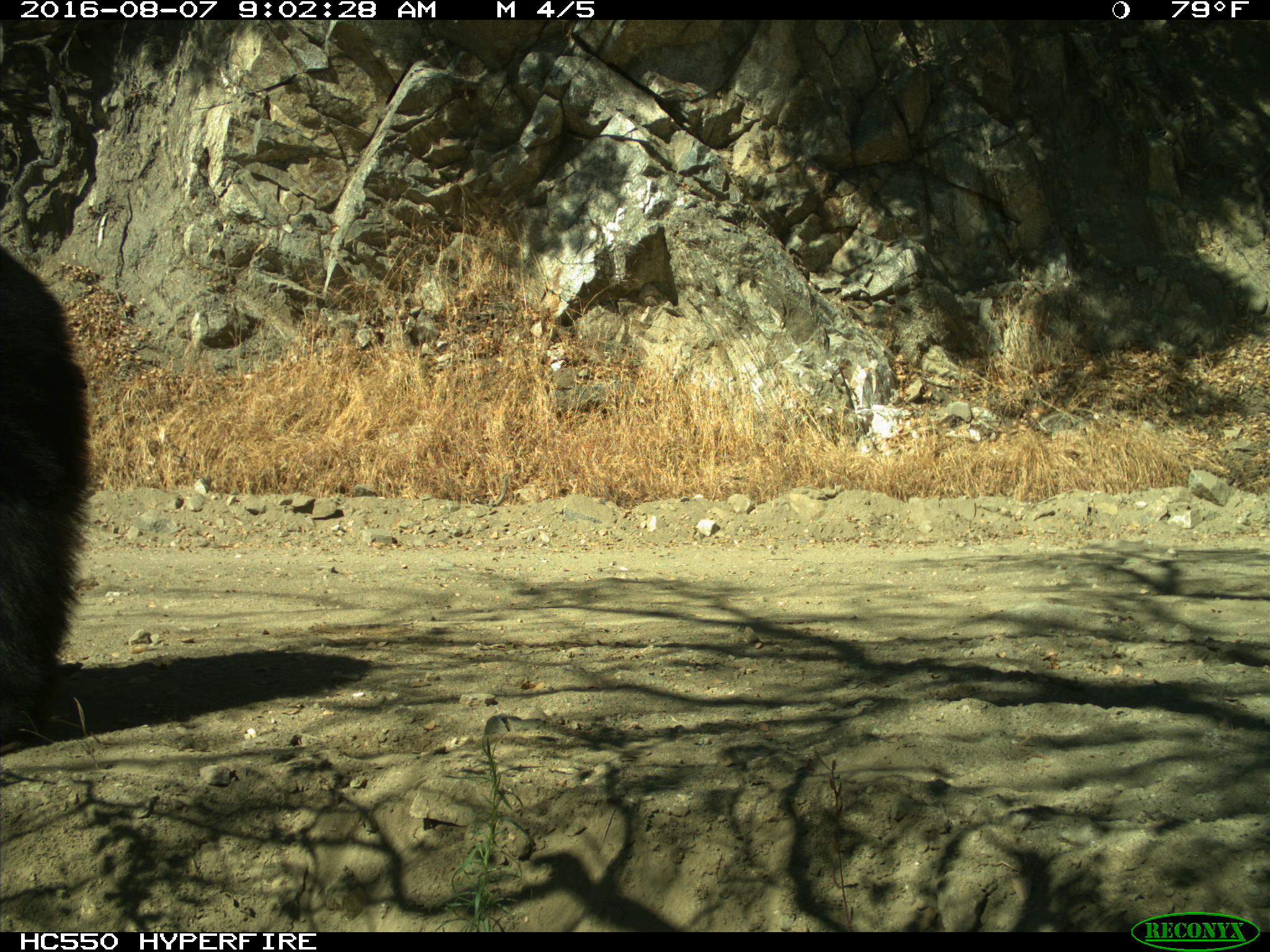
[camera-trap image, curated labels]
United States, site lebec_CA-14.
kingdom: Animalia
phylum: Chordata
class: Mammalia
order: Carnivora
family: Ursidae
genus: Ursus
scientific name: Ursus americanus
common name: american black bear